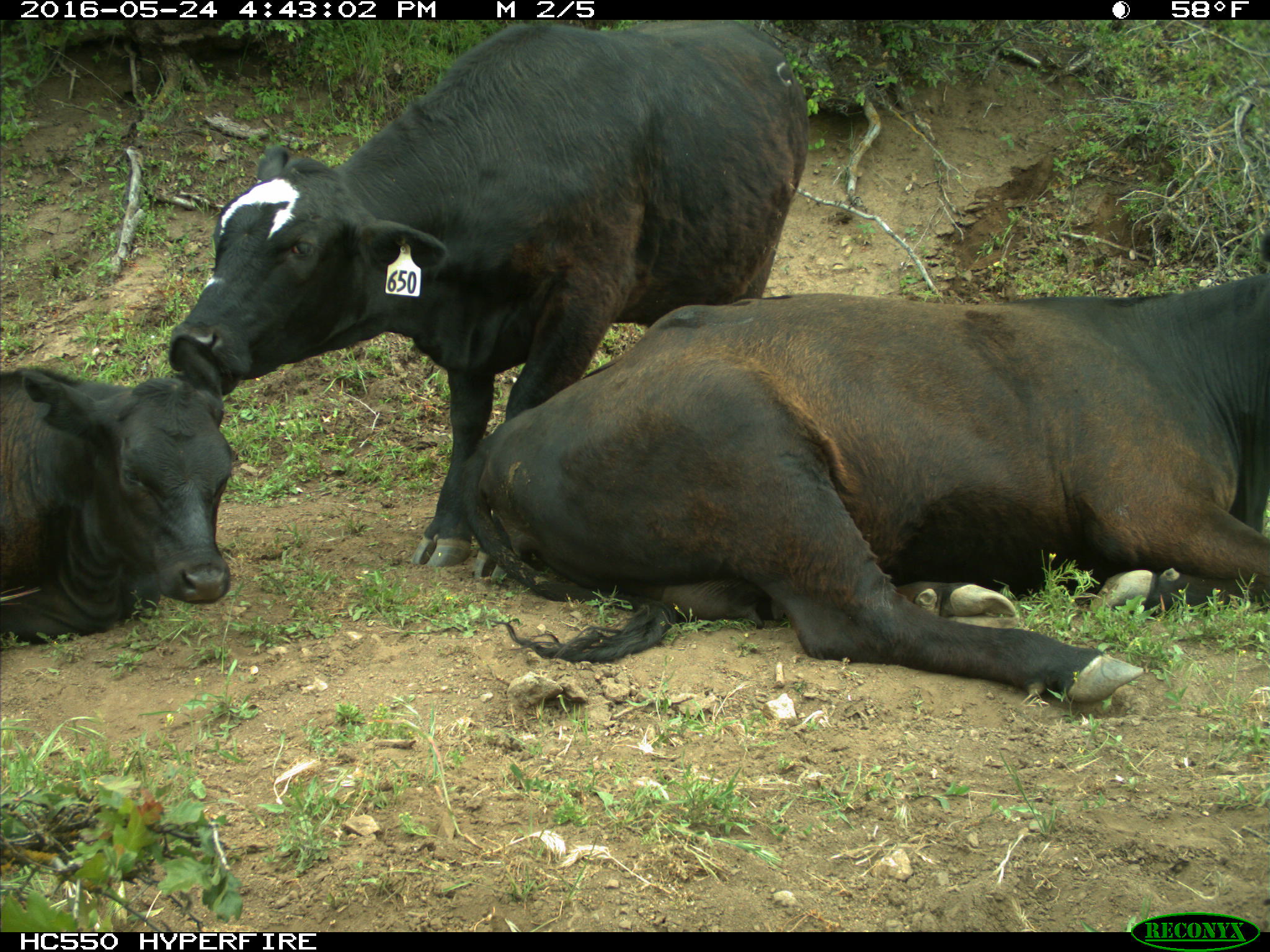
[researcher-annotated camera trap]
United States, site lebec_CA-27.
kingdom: Animalia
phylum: Chordata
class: Mammalia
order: Artiodactyla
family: Bovidae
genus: Bos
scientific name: Bos taurus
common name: domestic cow